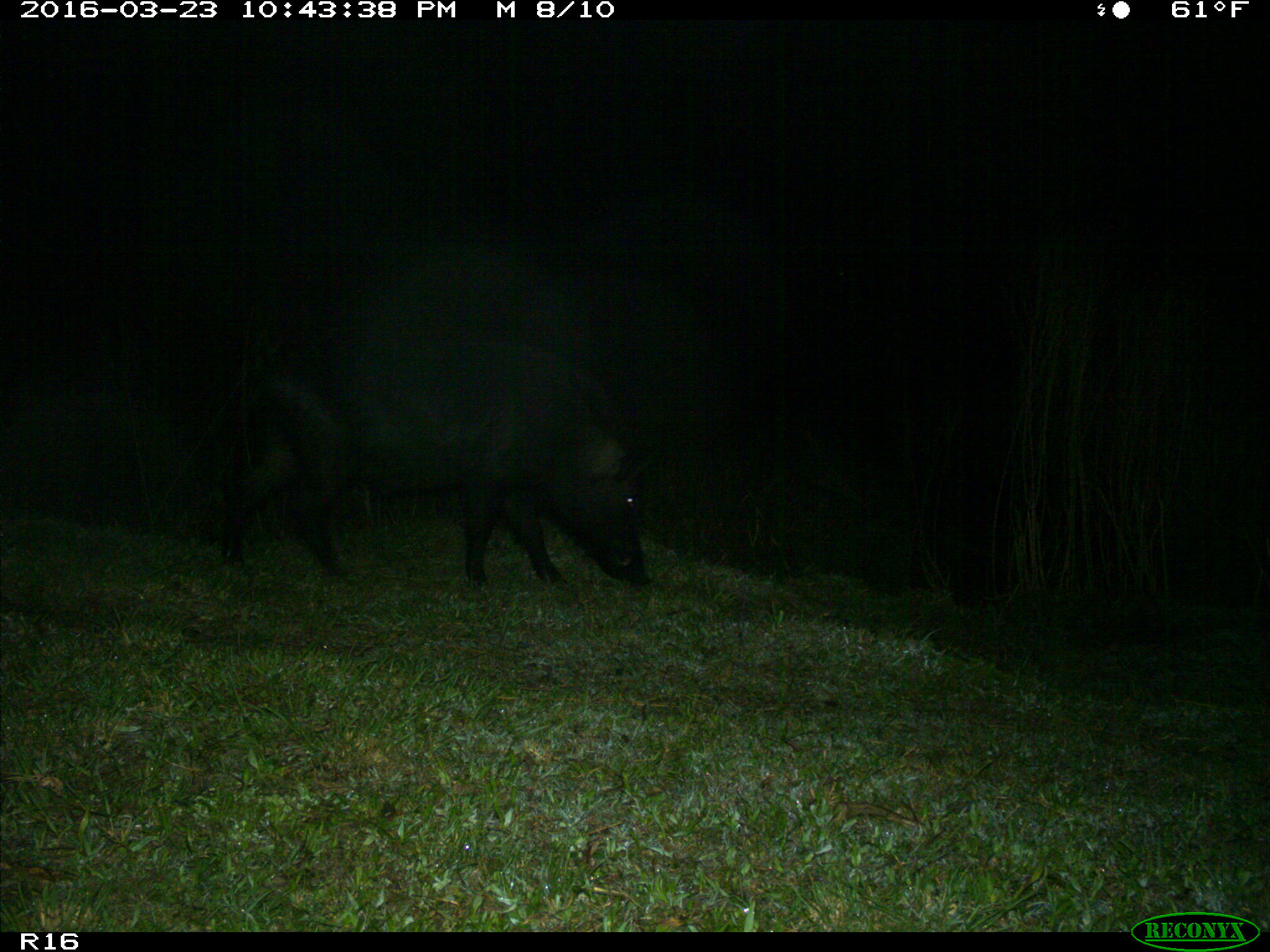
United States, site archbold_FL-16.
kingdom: Animalia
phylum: Chordata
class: Mammalia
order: Artiodactyla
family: Suidae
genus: Sus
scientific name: Sus scrofa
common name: wild boar